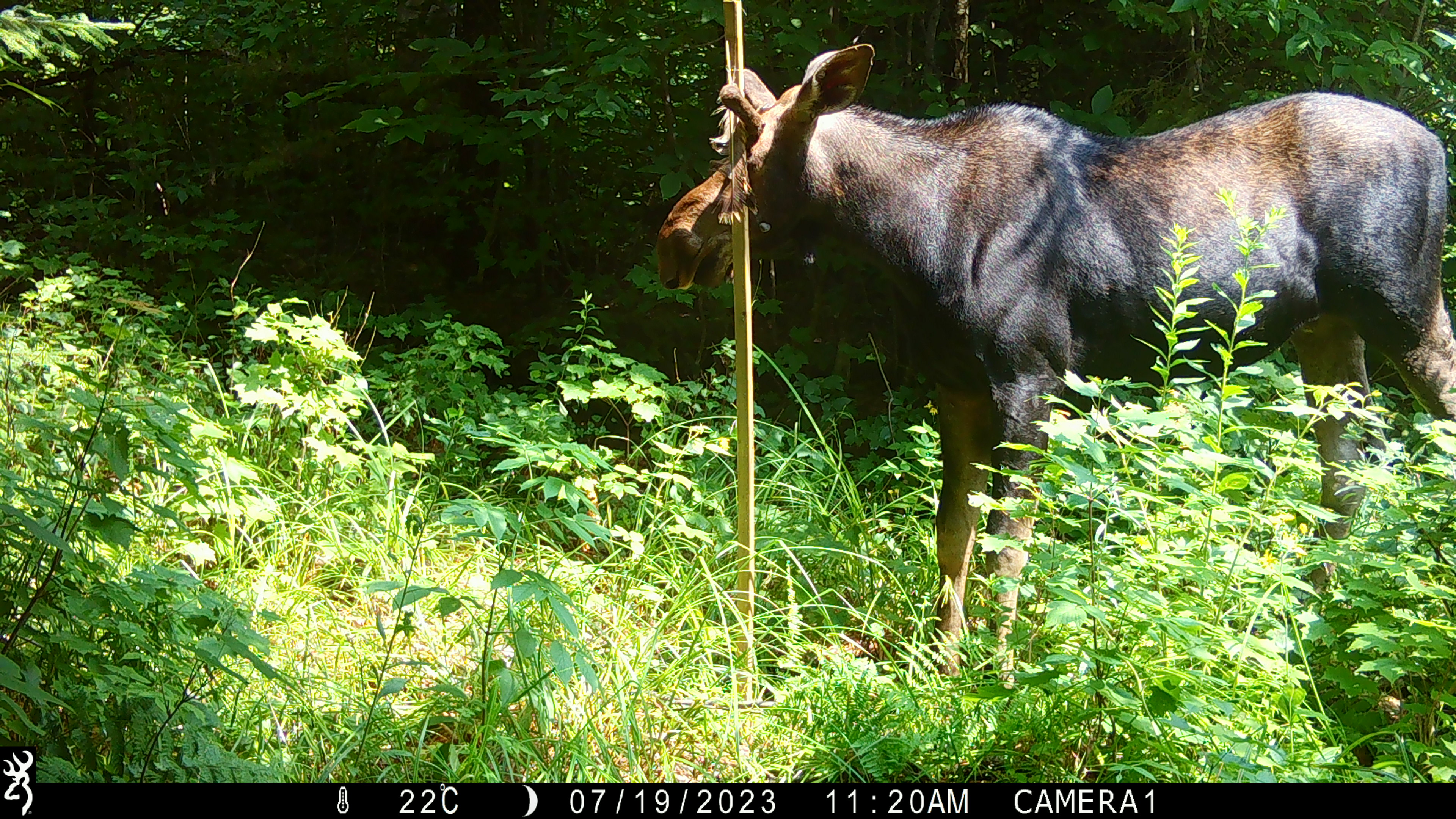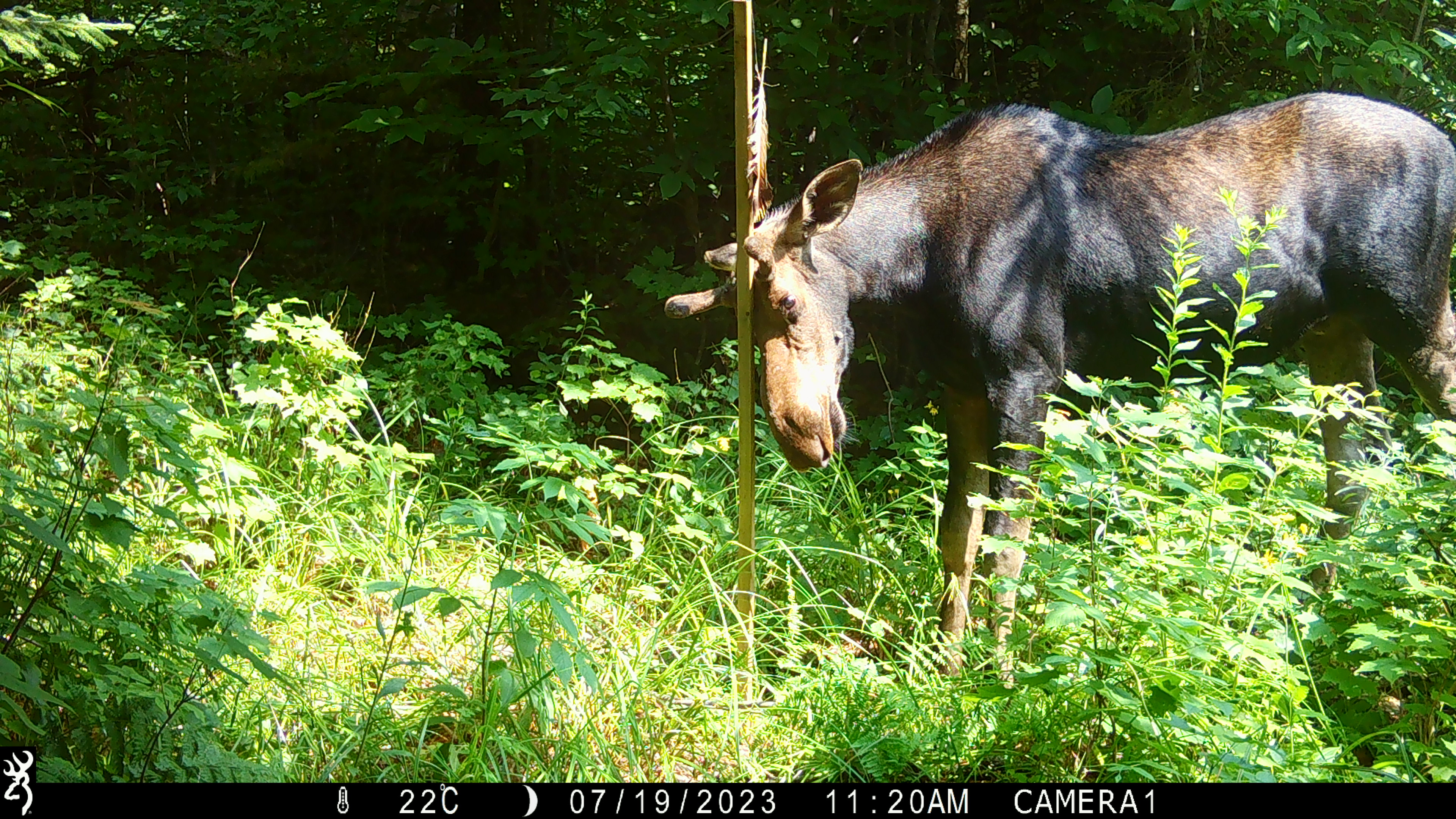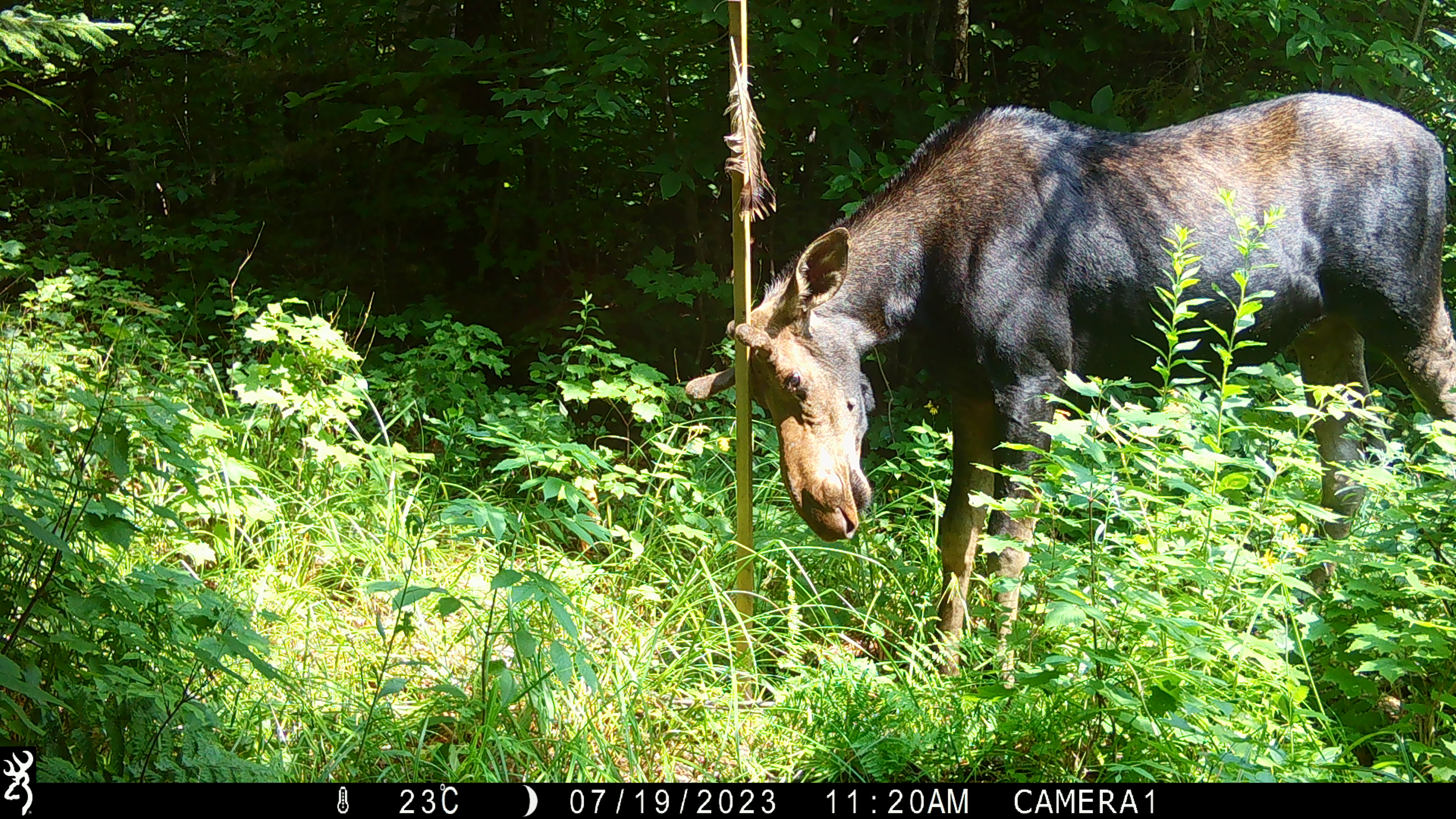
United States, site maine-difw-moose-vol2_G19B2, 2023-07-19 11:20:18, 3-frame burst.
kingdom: Animalia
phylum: Chordata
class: Mammalia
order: Artiodactyla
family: Cervidae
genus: Alces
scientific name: Alces alces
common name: moose